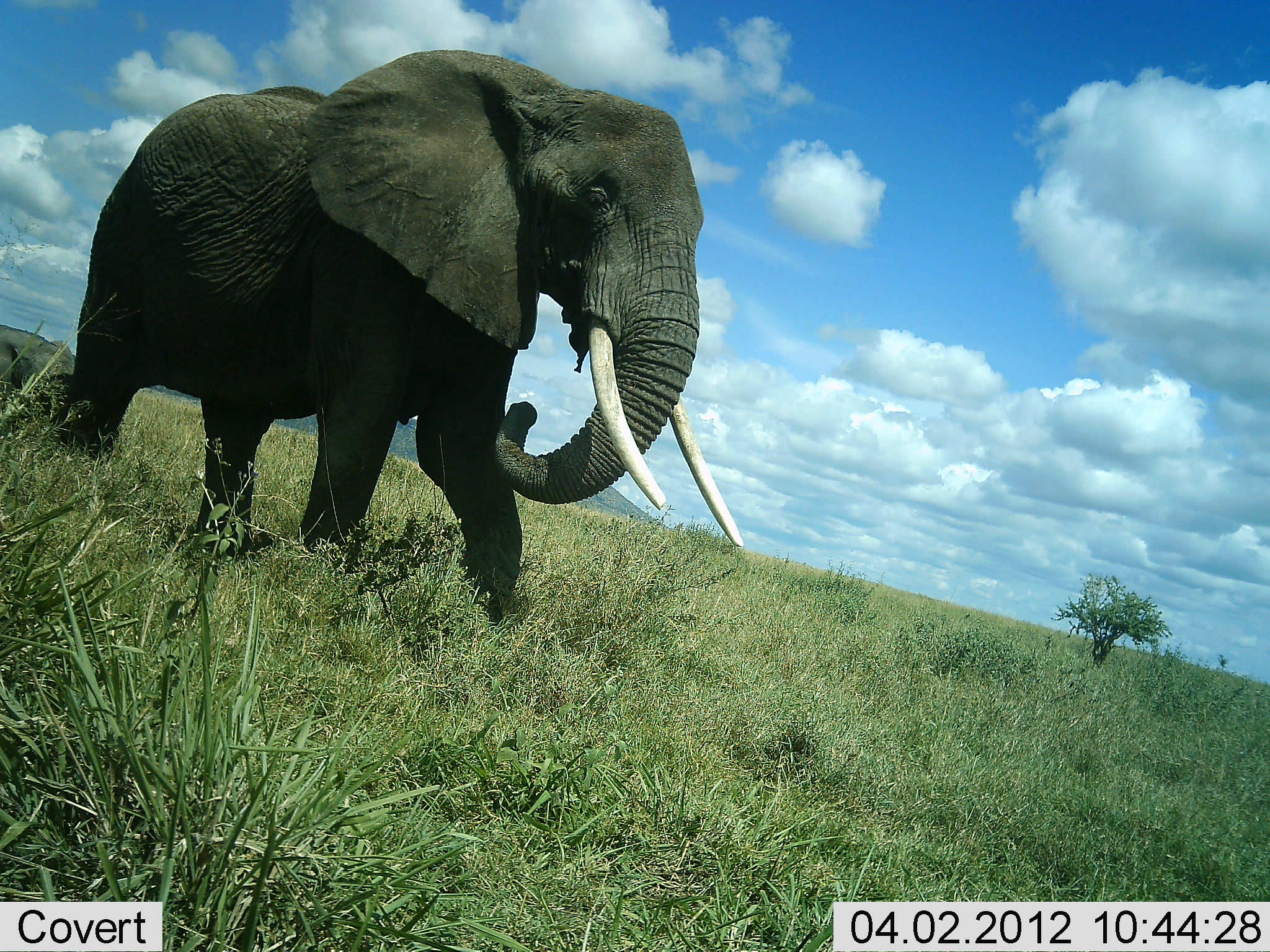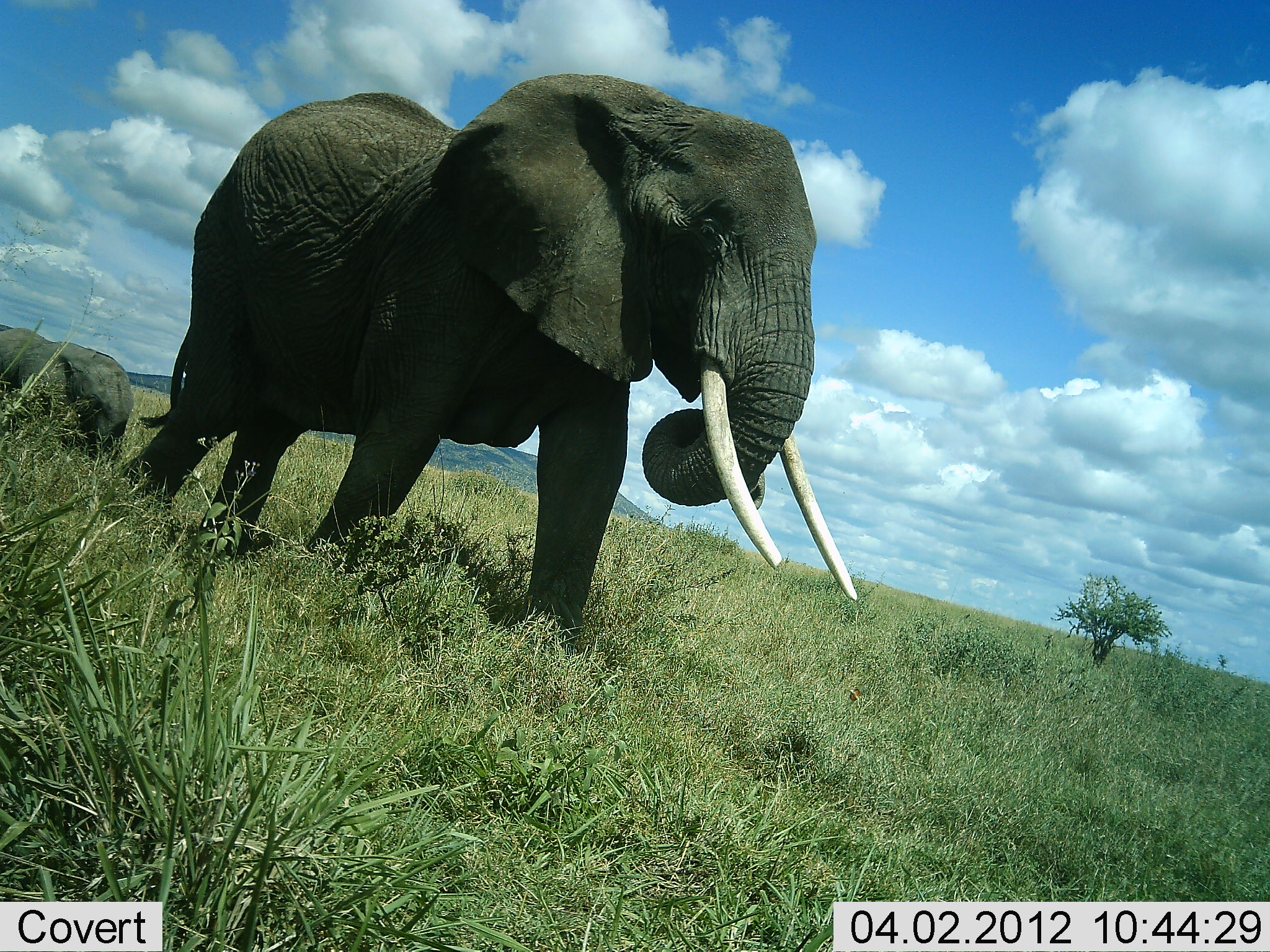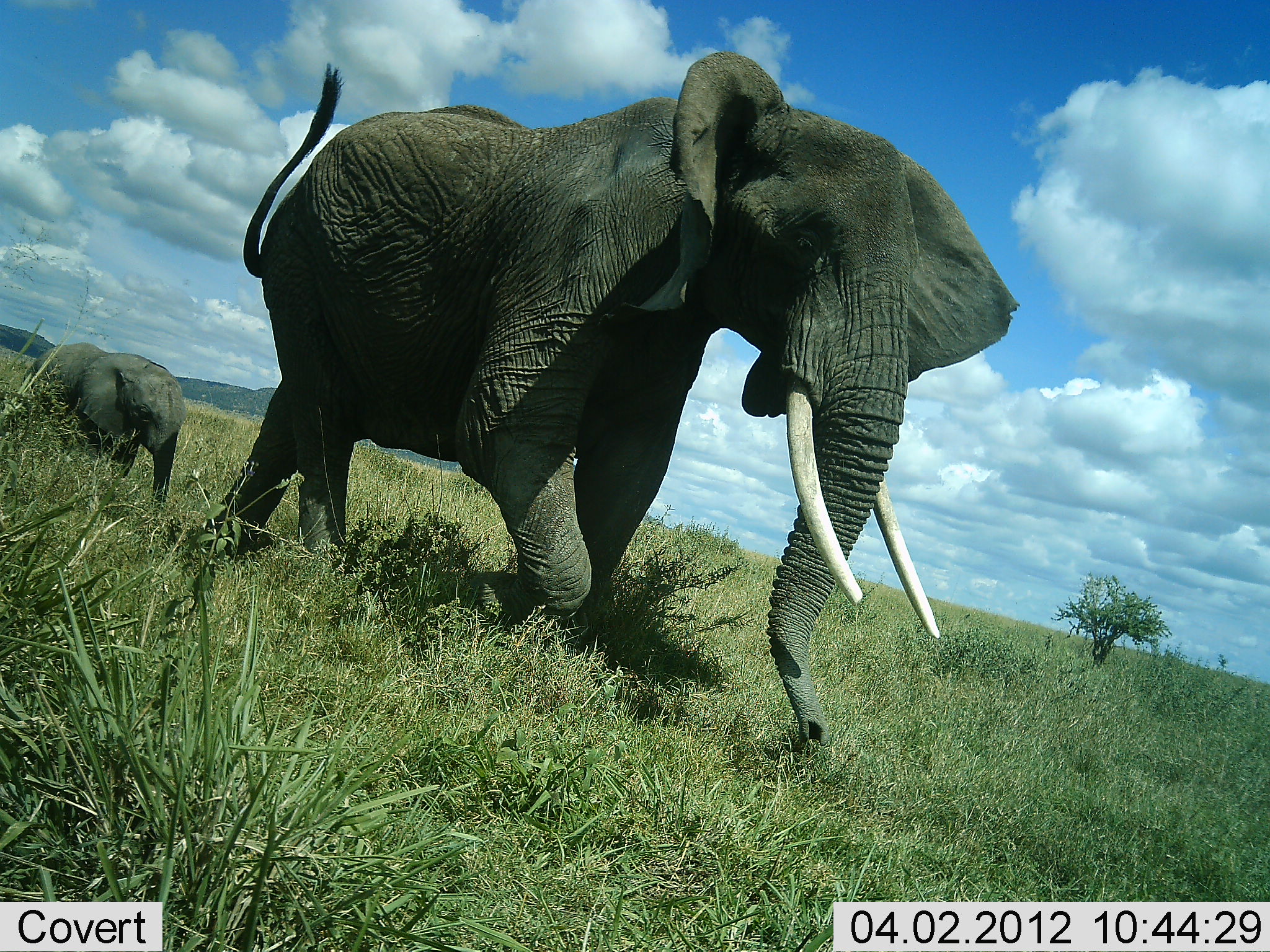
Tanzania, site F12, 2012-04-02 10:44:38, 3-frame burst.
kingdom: Animalia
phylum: Chordata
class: Mammalia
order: Proboscidea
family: Elephantidae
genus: Loxodonta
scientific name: Loxodonta africana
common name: african bush elephant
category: elephant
Elephant (african bush elephant) (Loxodonta africana), count 2. Behavior (volunteer vote fractions): standing 3%, resting 0%, moving 100%, interacting 0%. Young present (vote fraction): 90%. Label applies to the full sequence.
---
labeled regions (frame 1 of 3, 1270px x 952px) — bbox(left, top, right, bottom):
animal: bbox(49, 51, 745, 621); bbox(2, 323, 76, 422)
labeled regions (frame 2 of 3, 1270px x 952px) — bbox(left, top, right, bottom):
animal: bbox(114, 69, 858, 652); bbox(0, 317, 139, 502)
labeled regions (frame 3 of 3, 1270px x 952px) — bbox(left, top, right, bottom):
animal: bbox(211, 49, 1025, 755); bbox(25, 343, 182, 506)